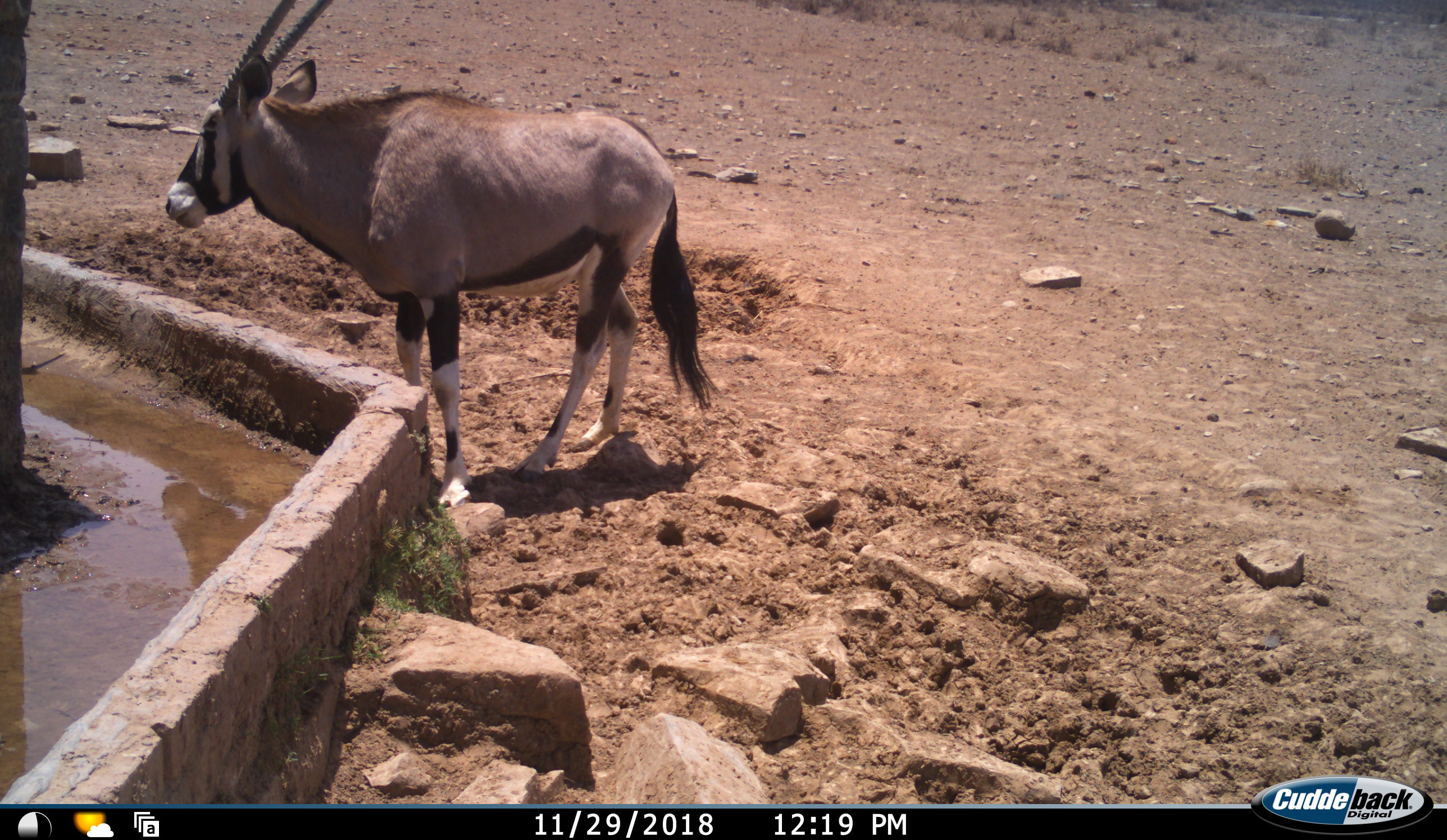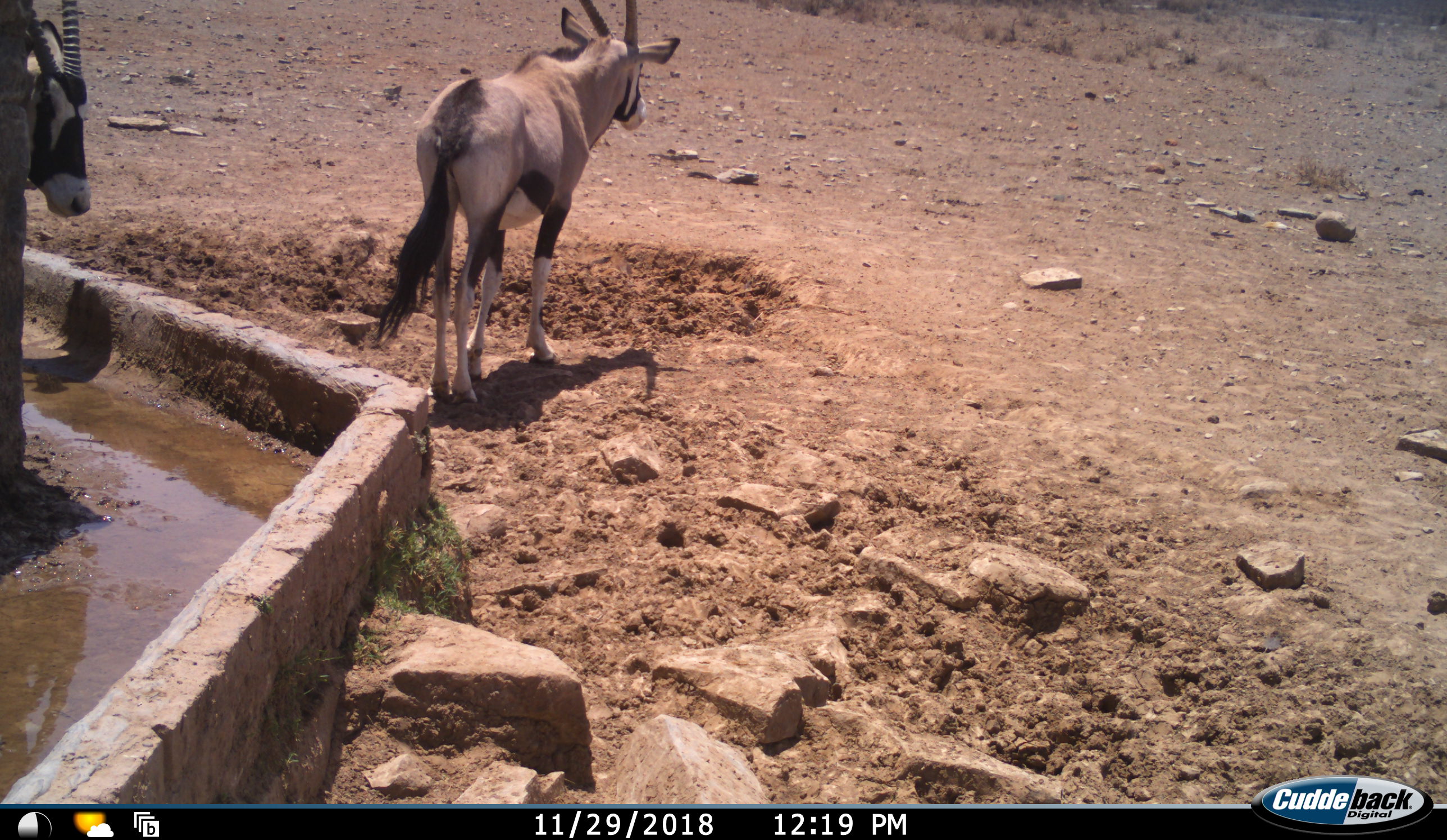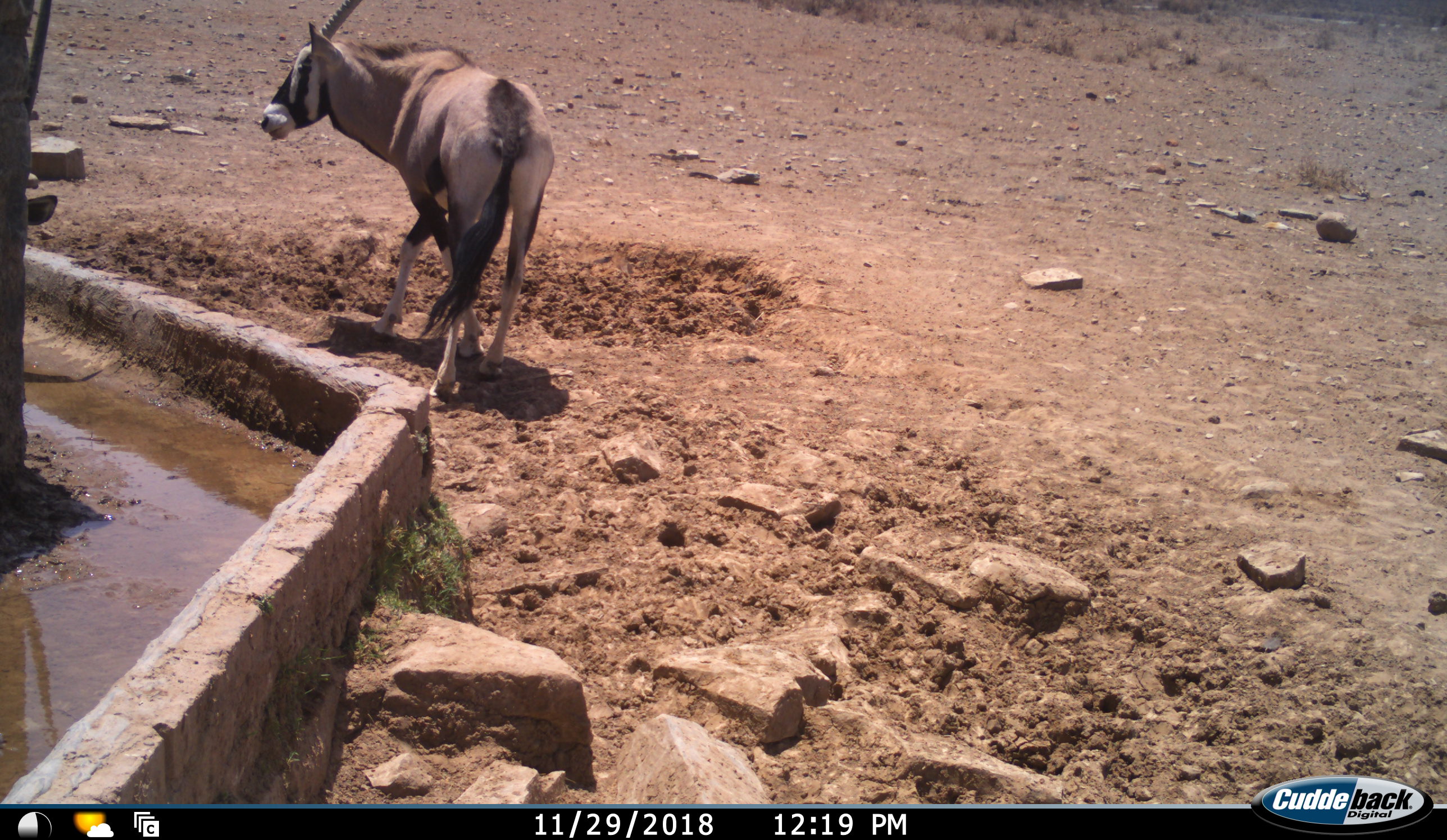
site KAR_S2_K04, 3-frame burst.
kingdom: Animalia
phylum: Chordata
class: Mammalia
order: Artiodactyla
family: Bovidae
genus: Oryx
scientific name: Oryx gazella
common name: gemsbok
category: oryx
Oryx (gemsbok) (Oryx gazella), count 2. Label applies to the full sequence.